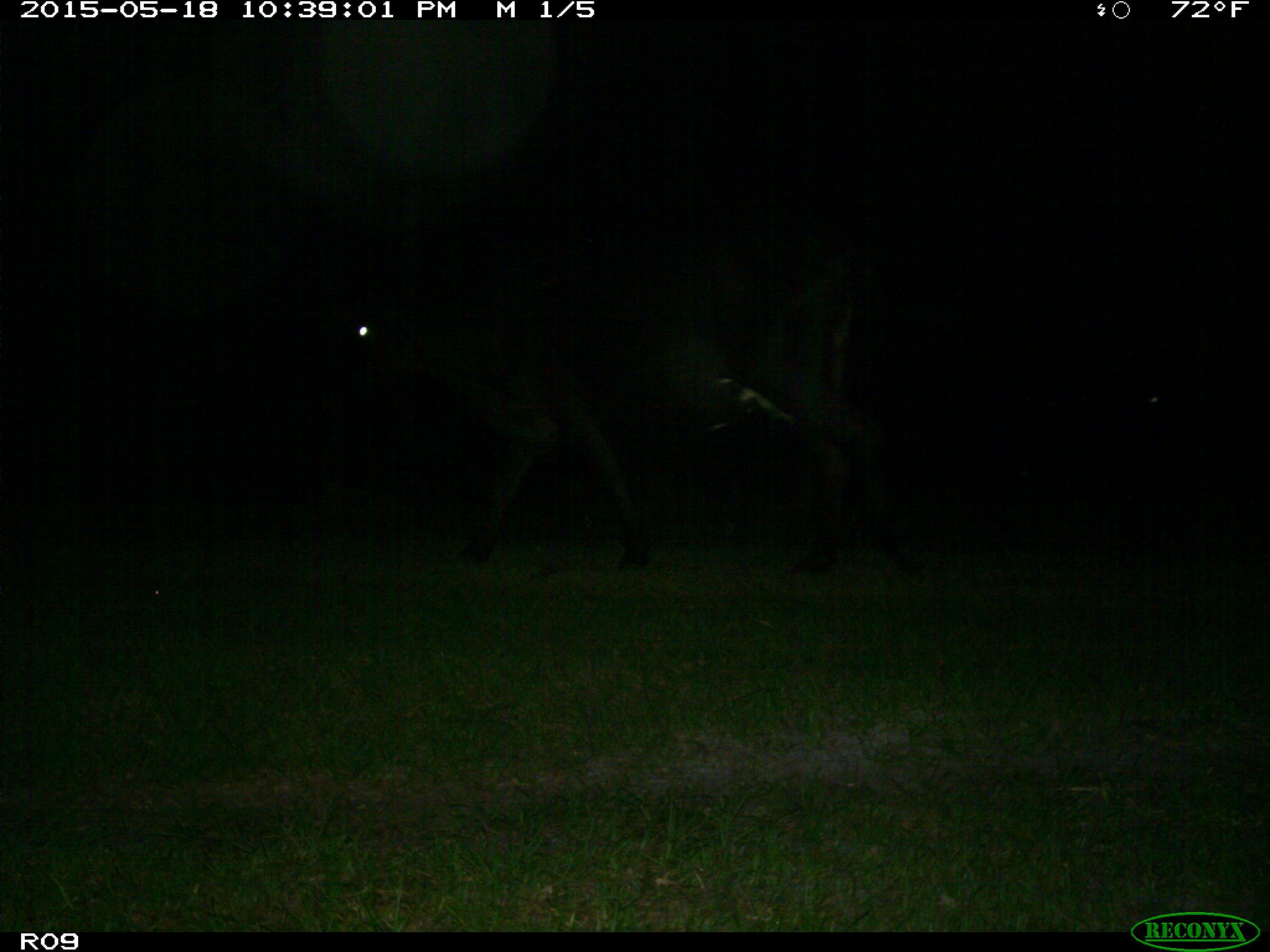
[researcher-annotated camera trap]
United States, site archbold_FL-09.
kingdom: Animalia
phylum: Chordata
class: Mammalia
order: Artiodactyla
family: Bovidae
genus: Bos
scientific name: Bos taurus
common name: domestic cow